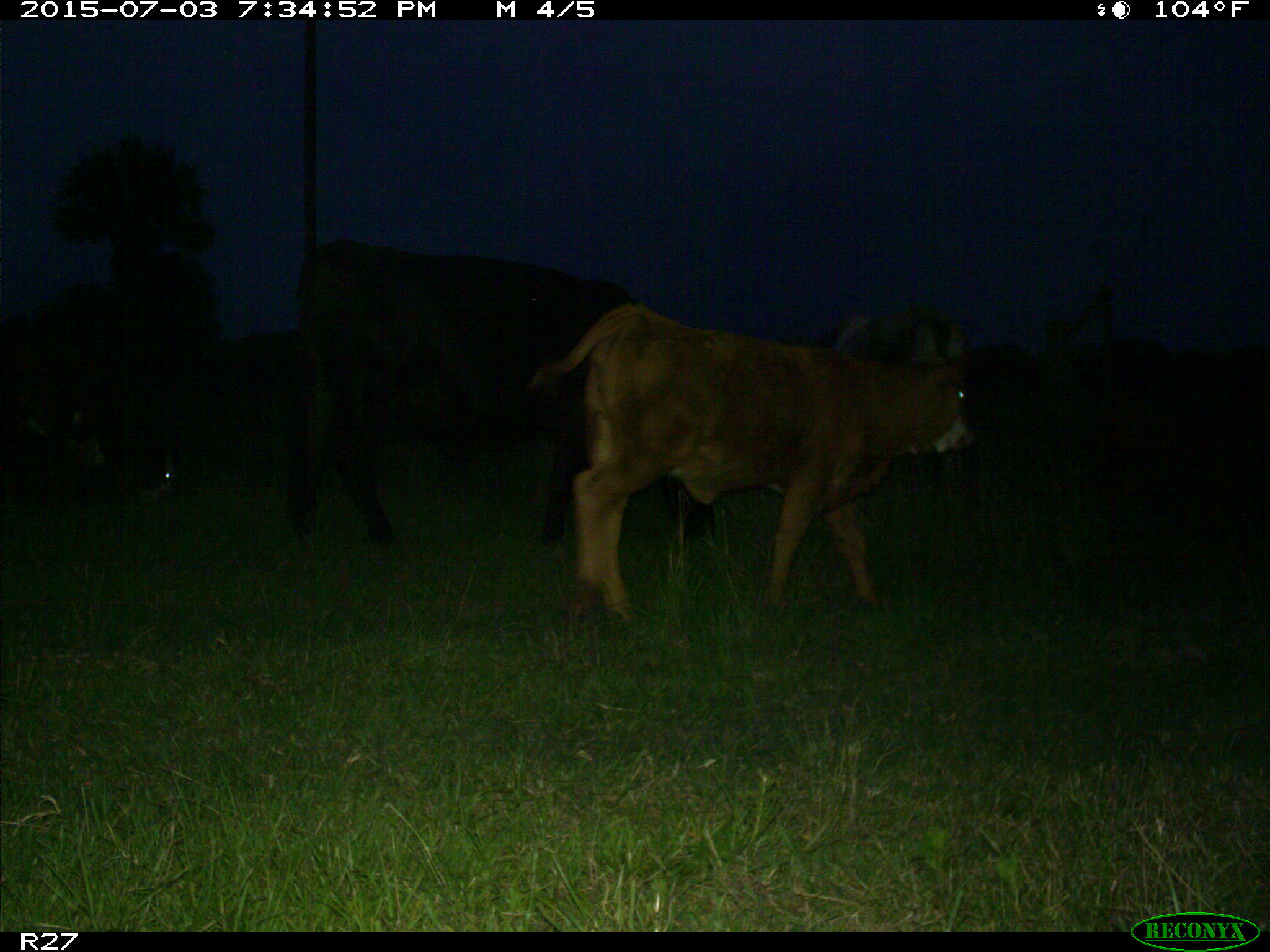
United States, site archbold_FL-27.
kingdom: Animalia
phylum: Chordata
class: Mammalia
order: Artiodactyla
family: Bovidae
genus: Bos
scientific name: Bos taurus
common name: domestic cow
Bos taurus (domestic cow).